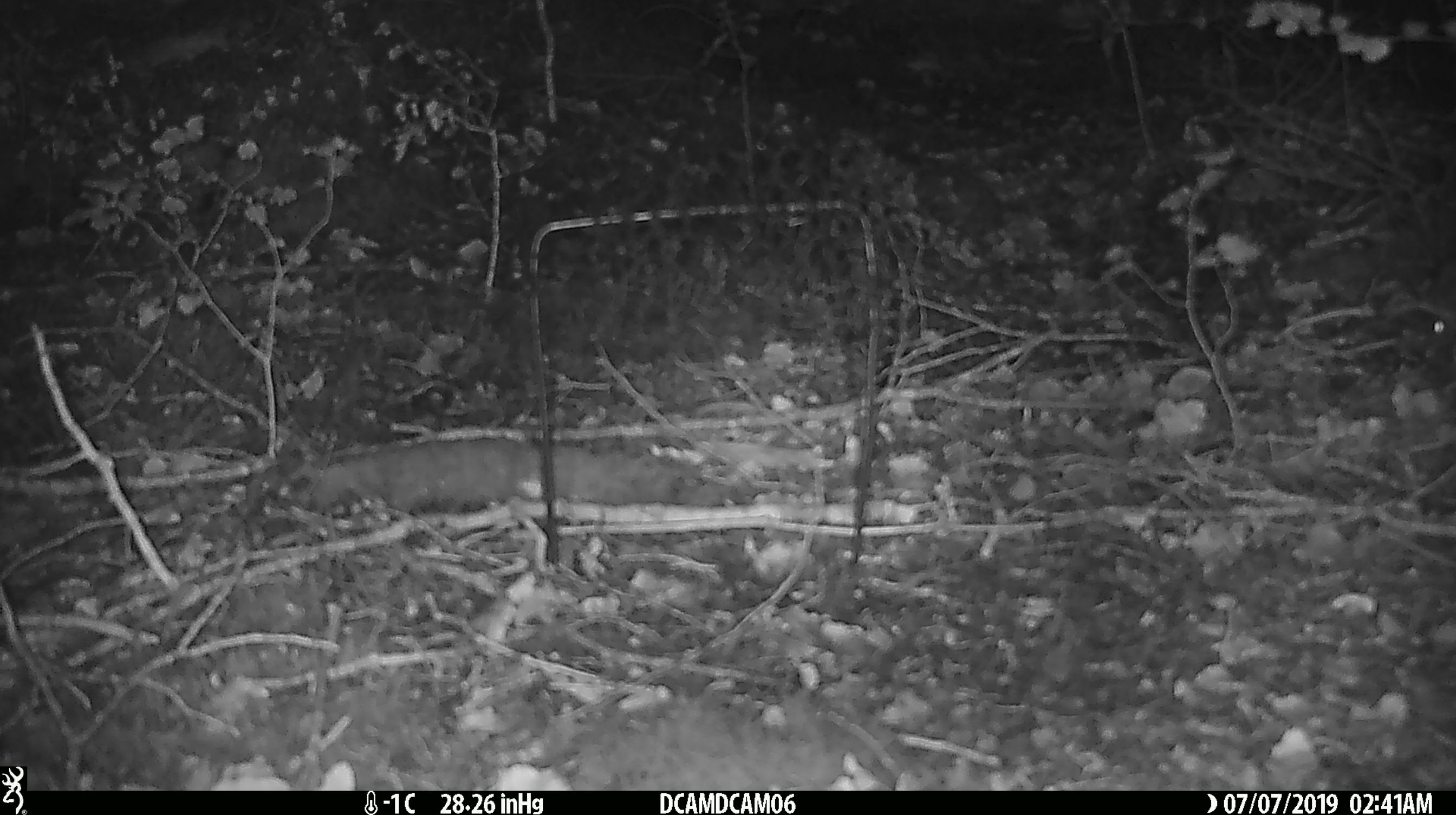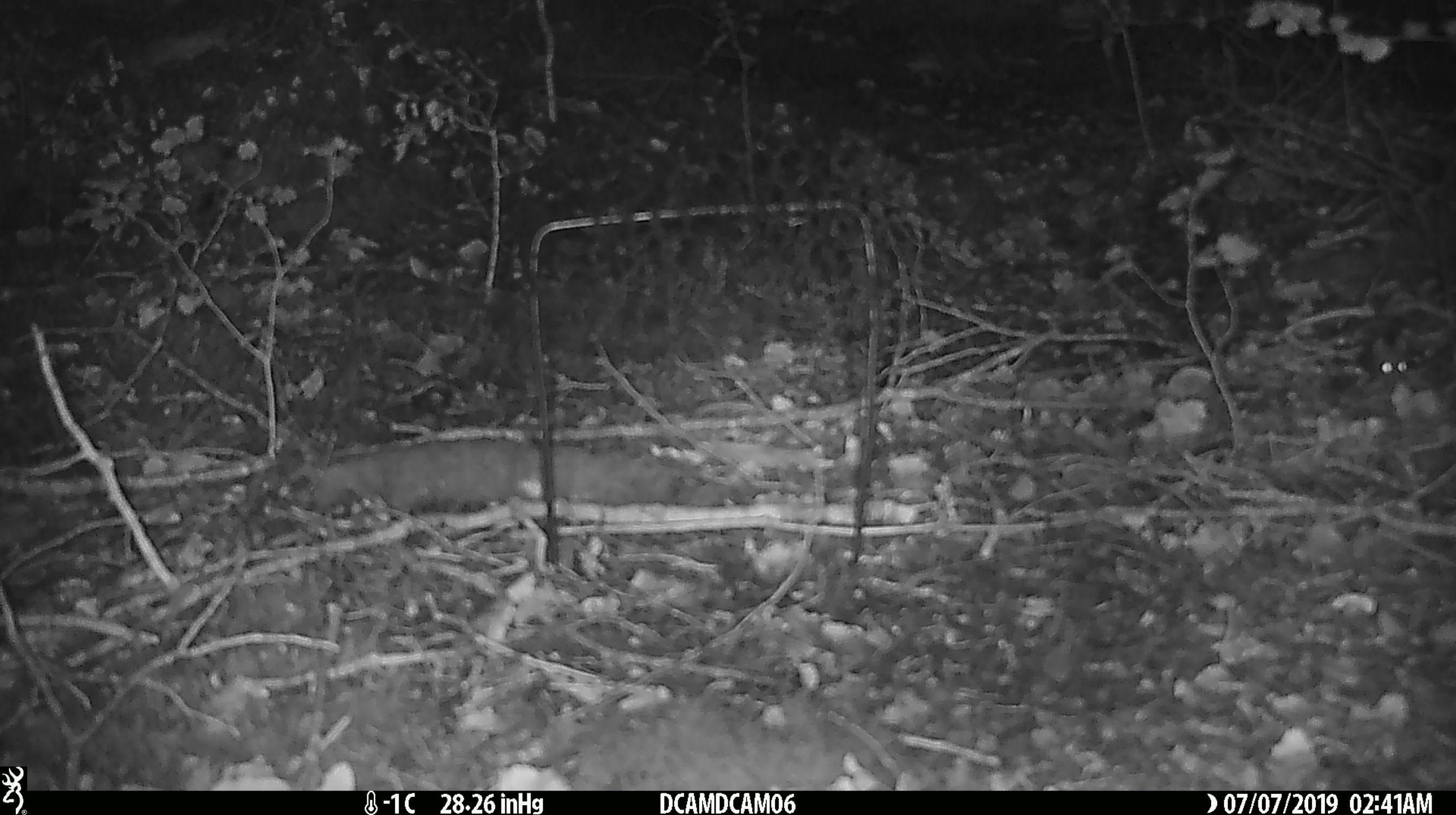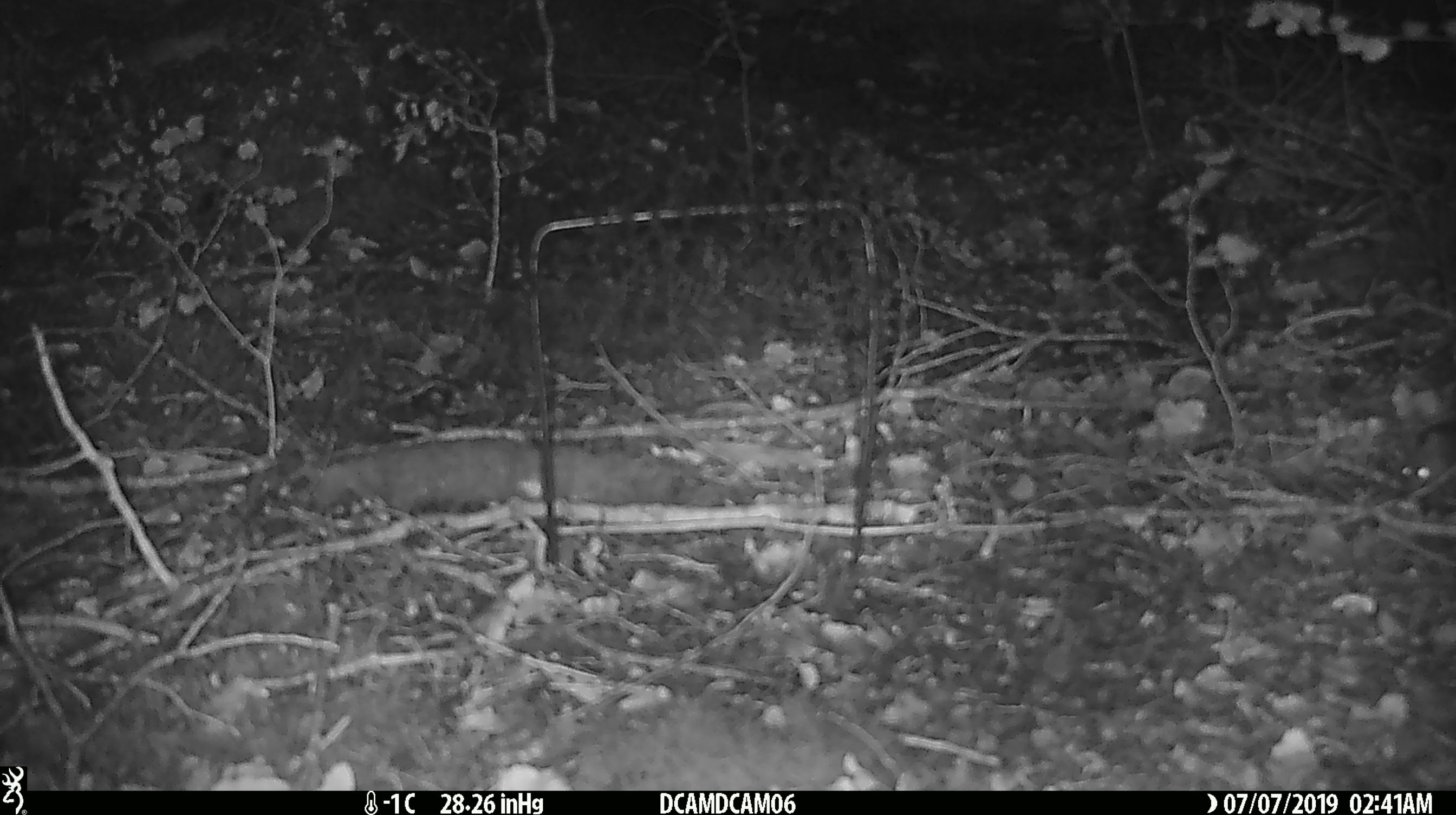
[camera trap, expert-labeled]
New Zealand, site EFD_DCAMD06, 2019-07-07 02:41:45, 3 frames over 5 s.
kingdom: Animalia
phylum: Chordata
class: Mammalia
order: Rodentia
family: Muridae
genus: Mus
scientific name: Mus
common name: mouse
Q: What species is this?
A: Mouse (Mus).